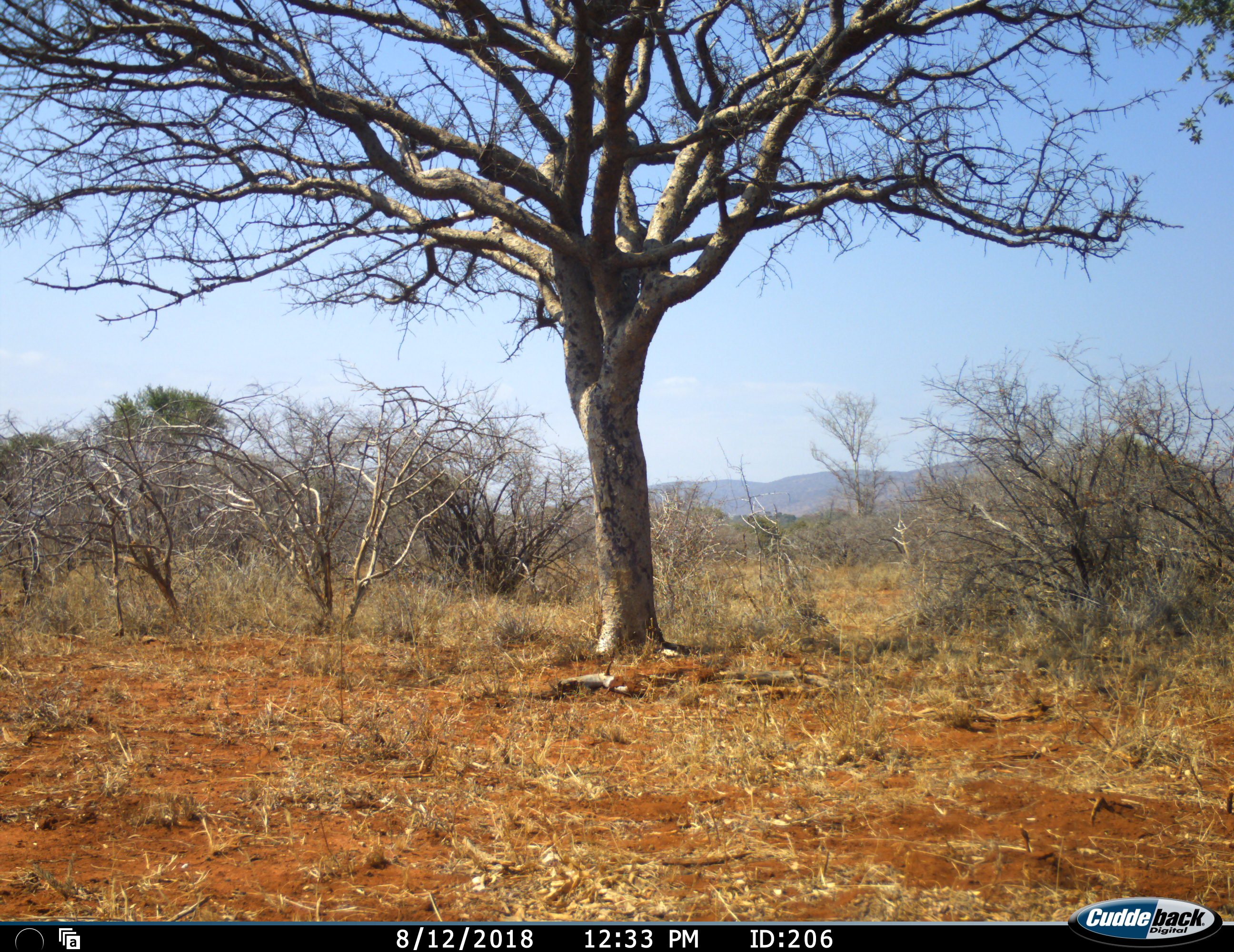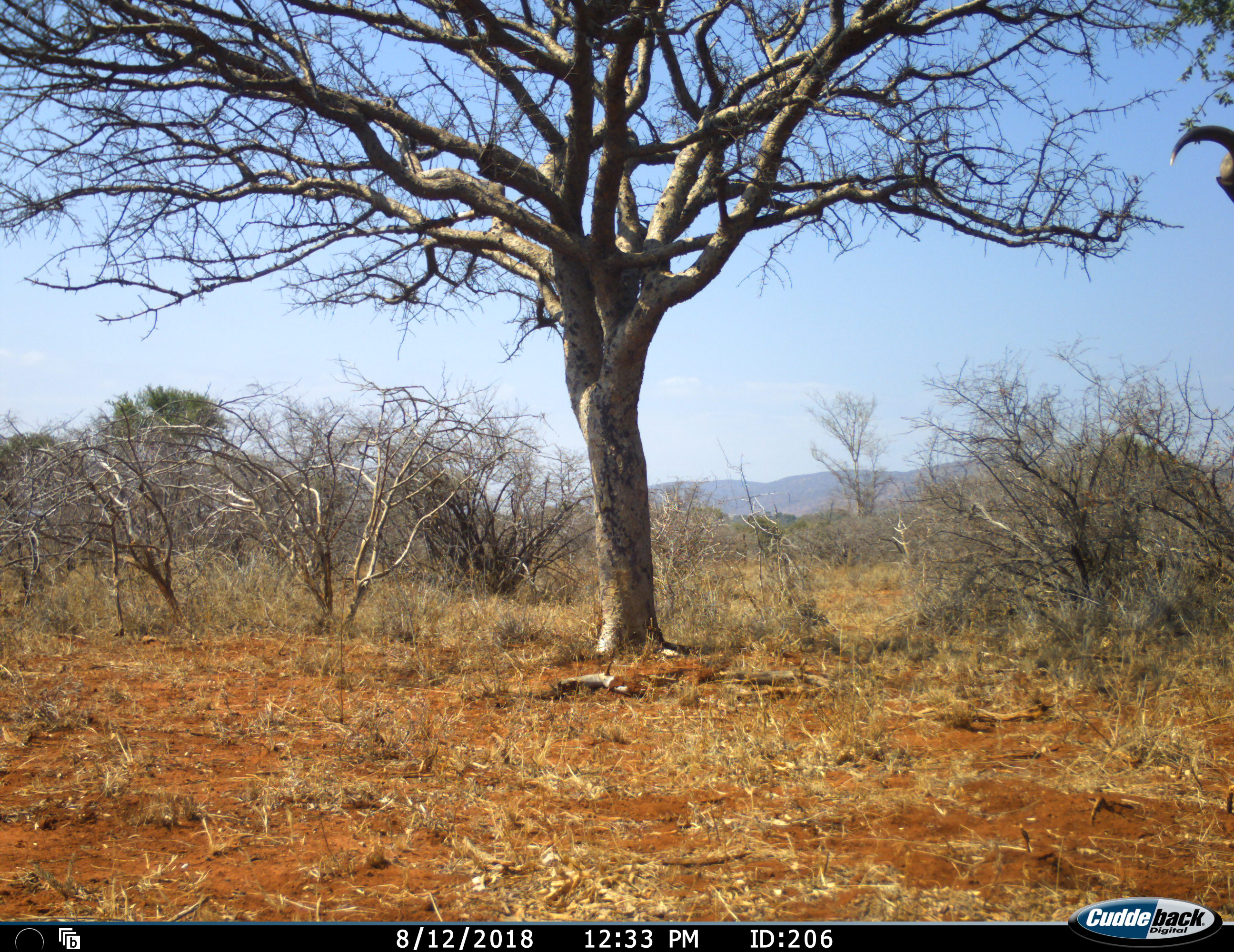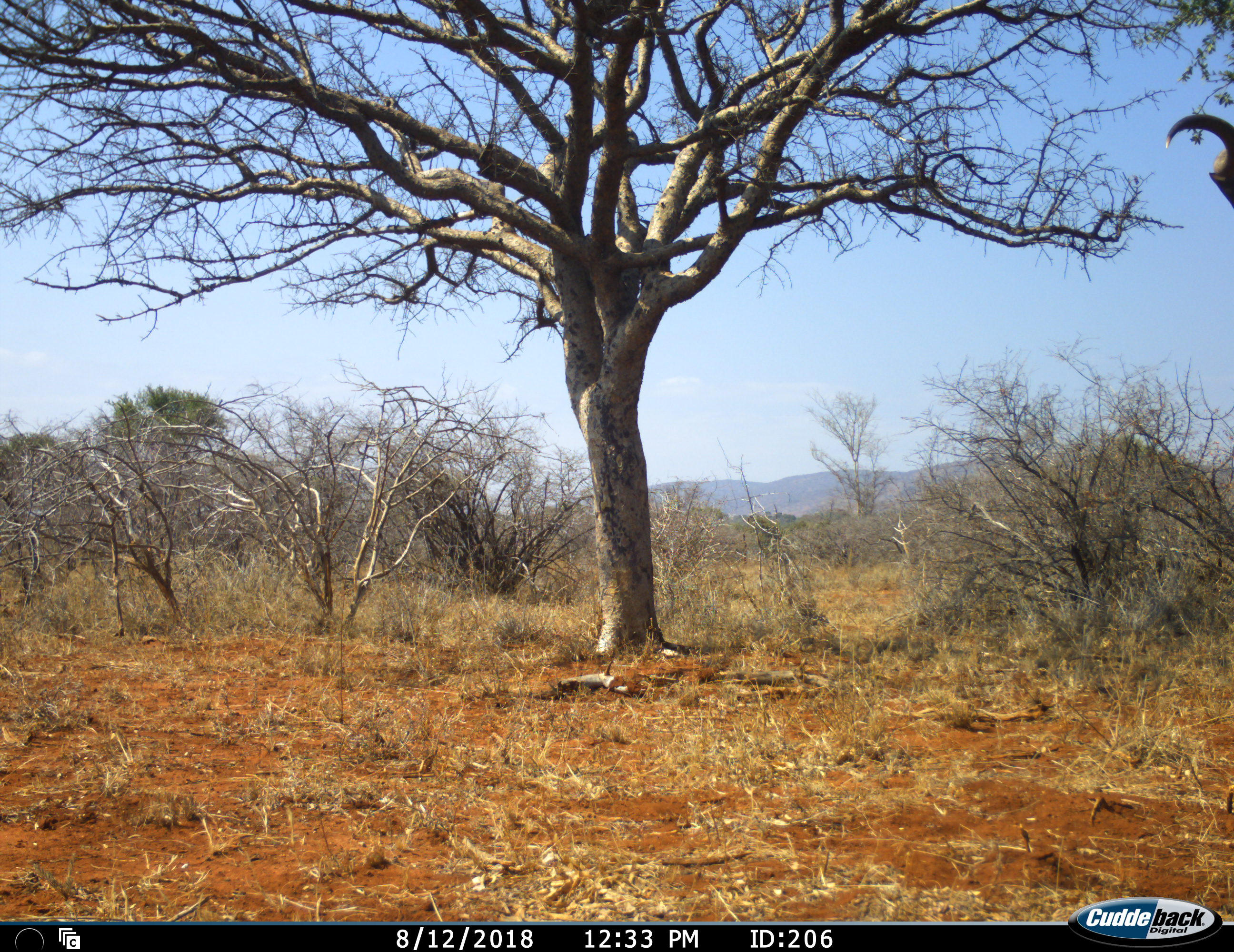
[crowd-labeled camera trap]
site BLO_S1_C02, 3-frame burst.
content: unidentified animal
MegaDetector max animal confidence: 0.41